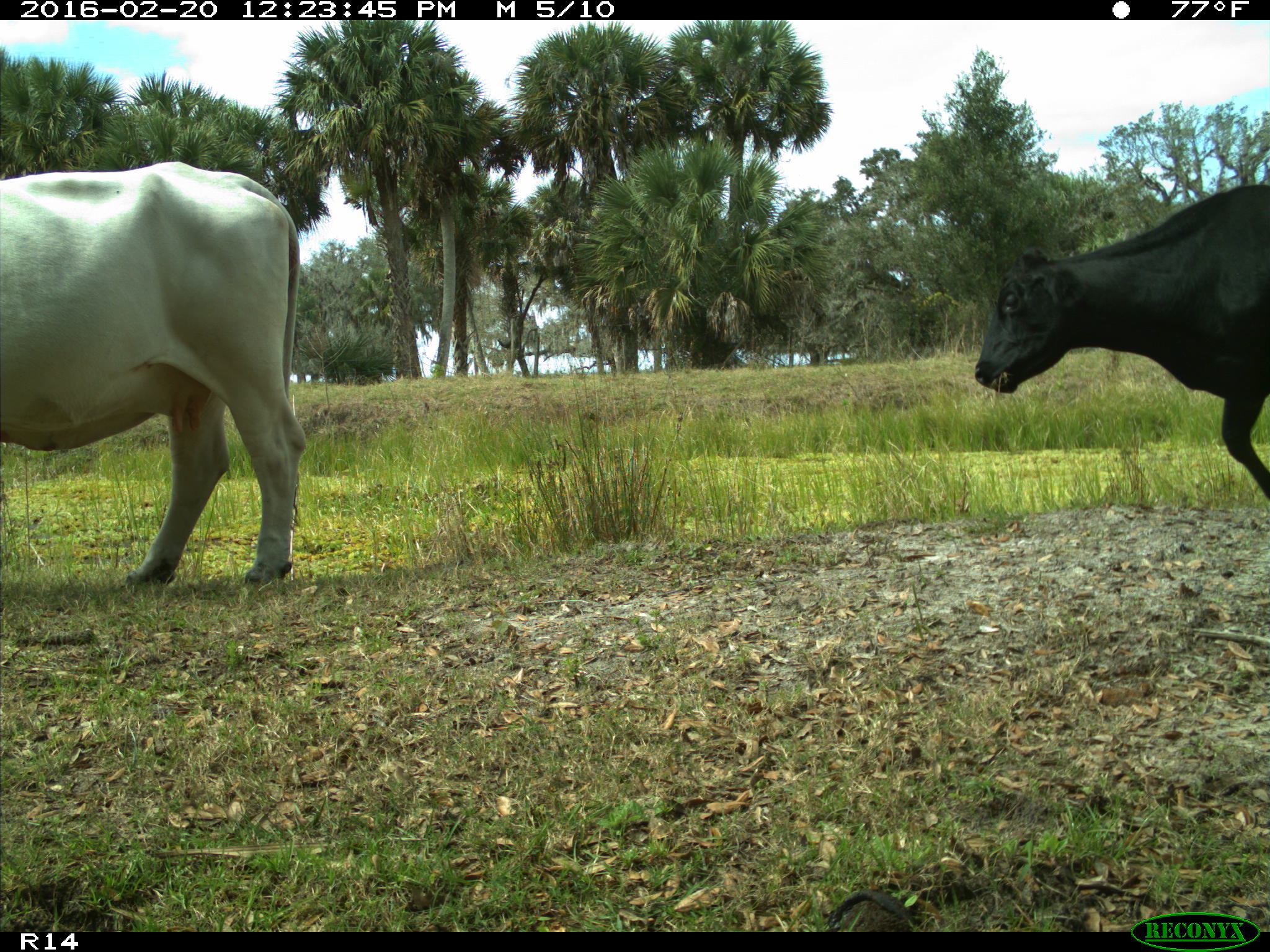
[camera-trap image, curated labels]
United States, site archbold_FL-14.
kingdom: Animalia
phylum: Chordata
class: Mammalia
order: Artiodactyla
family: Bovidae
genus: Bos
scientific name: Bos taurus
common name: domestic cow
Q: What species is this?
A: Bos taurus (domestic cow).